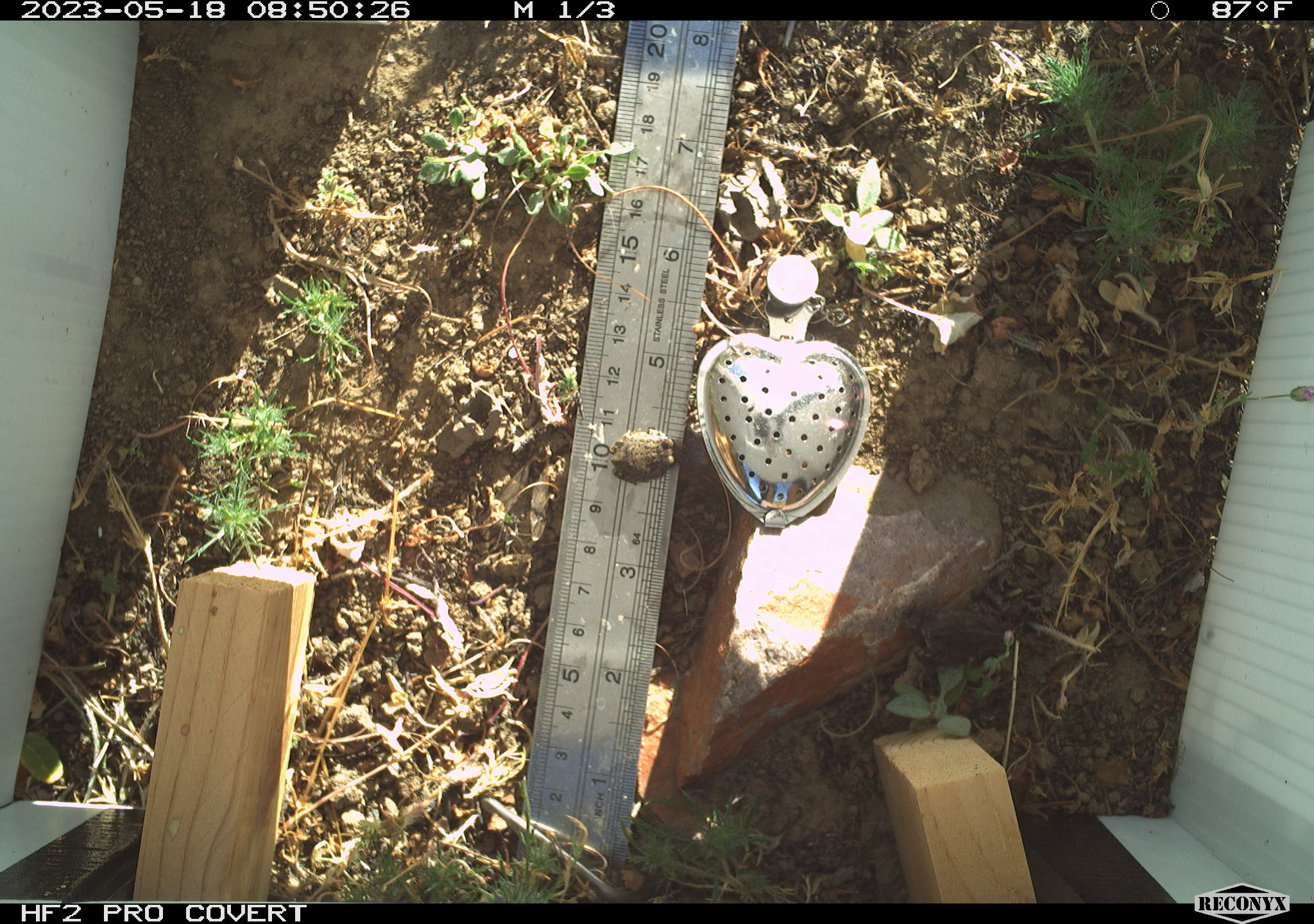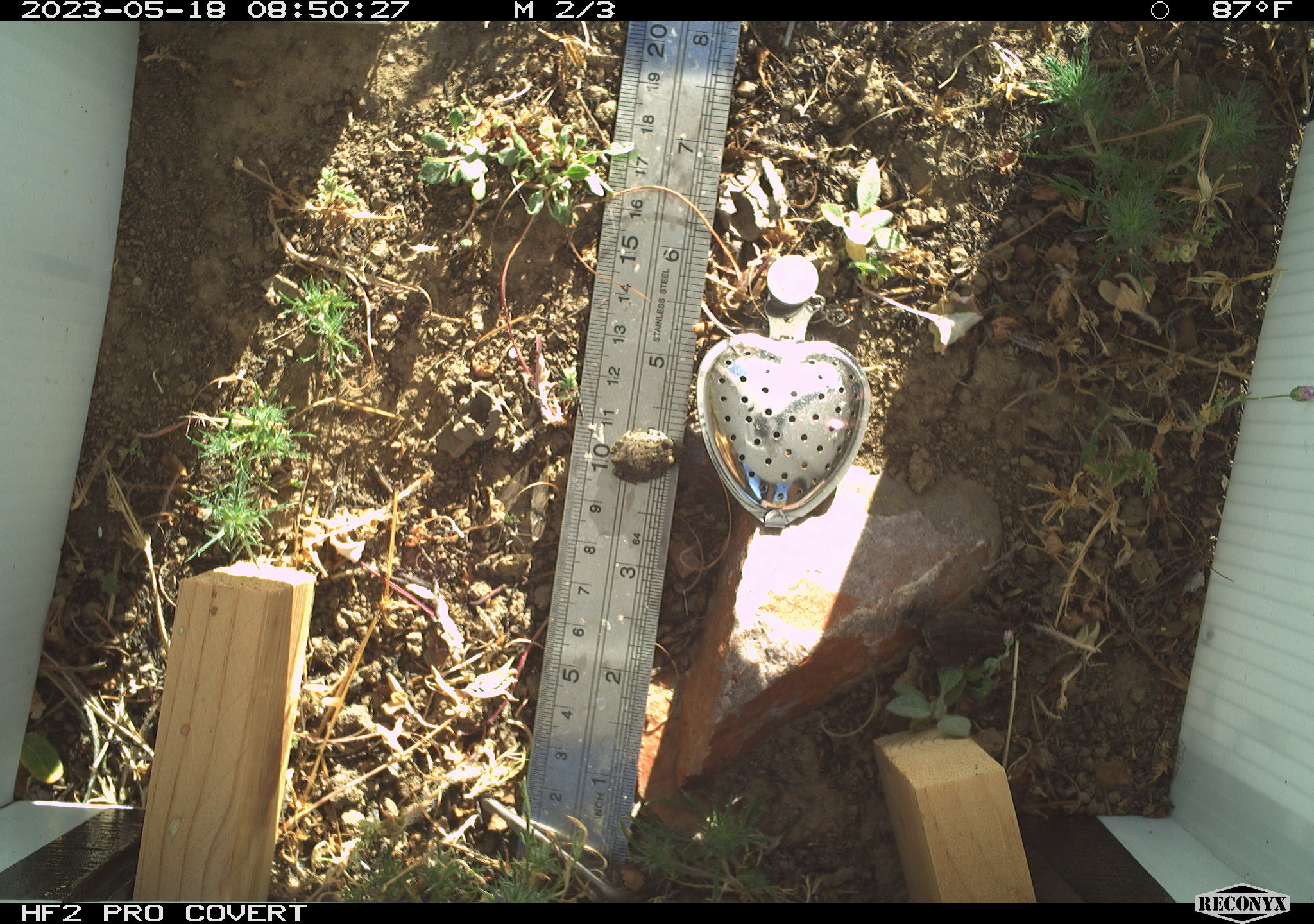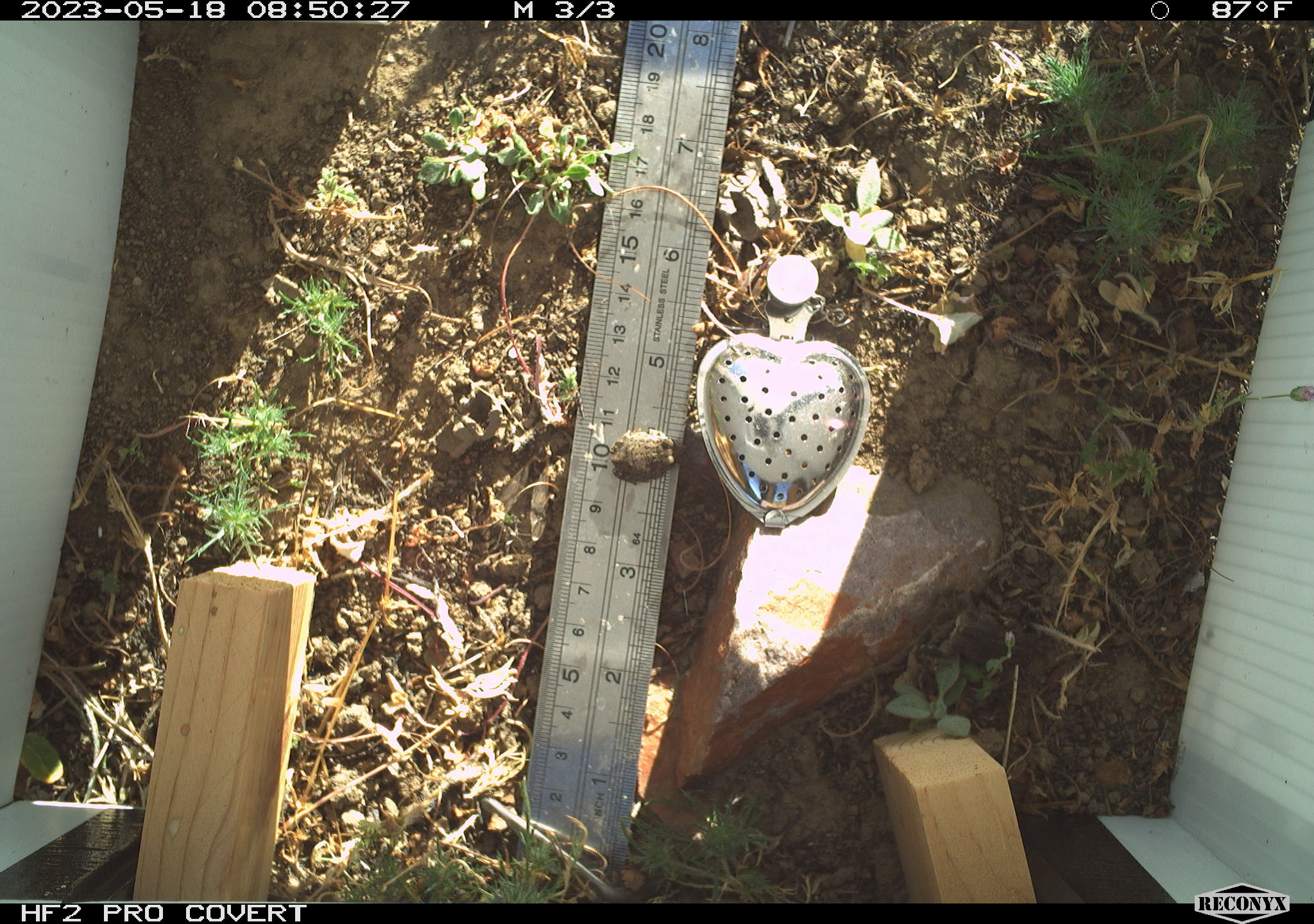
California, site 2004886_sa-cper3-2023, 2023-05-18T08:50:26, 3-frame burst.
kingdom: Animalia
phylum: Chordata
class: Amphibia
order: Anura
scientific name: Anura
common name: frogs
Frogs (Anura).